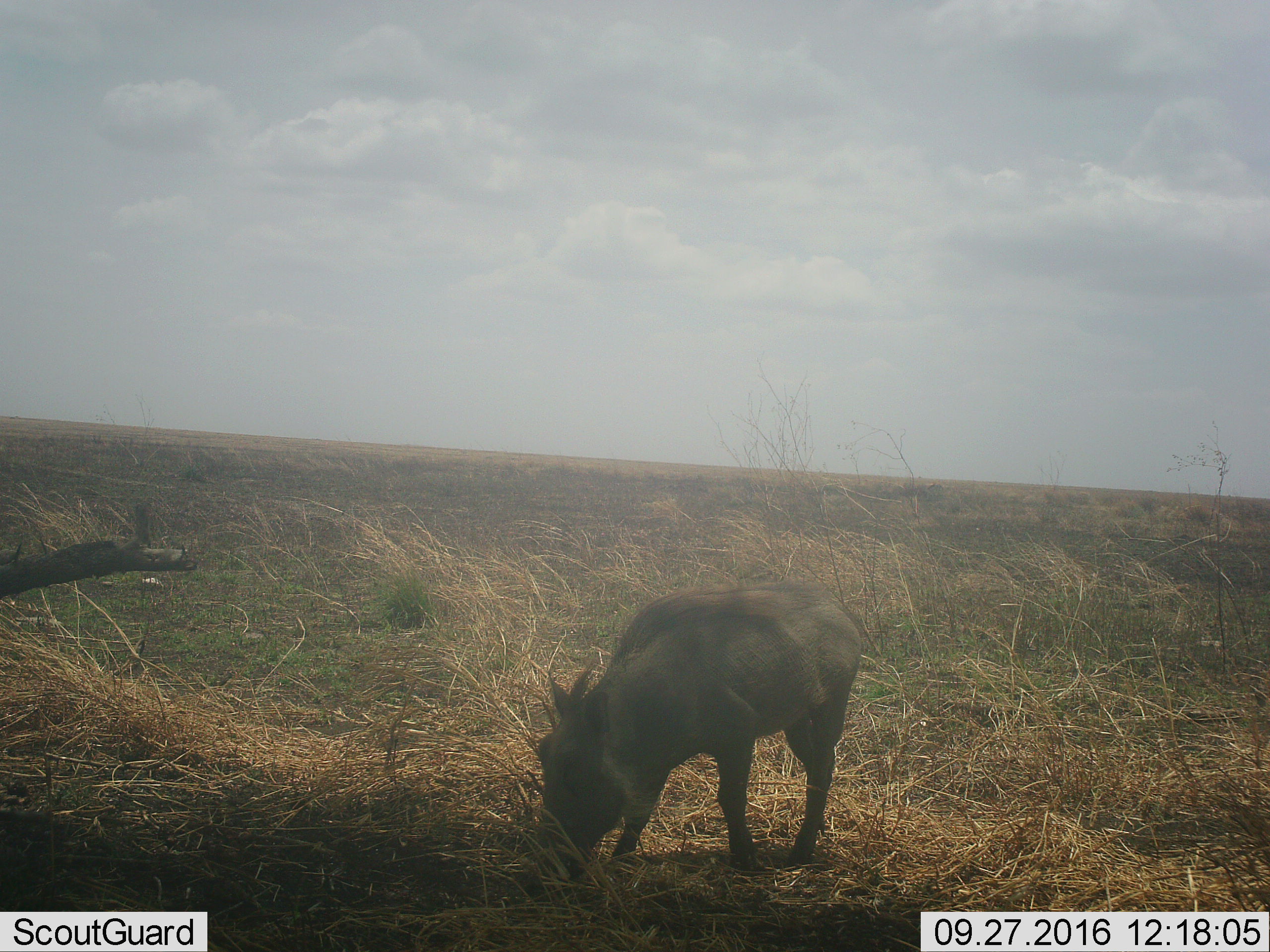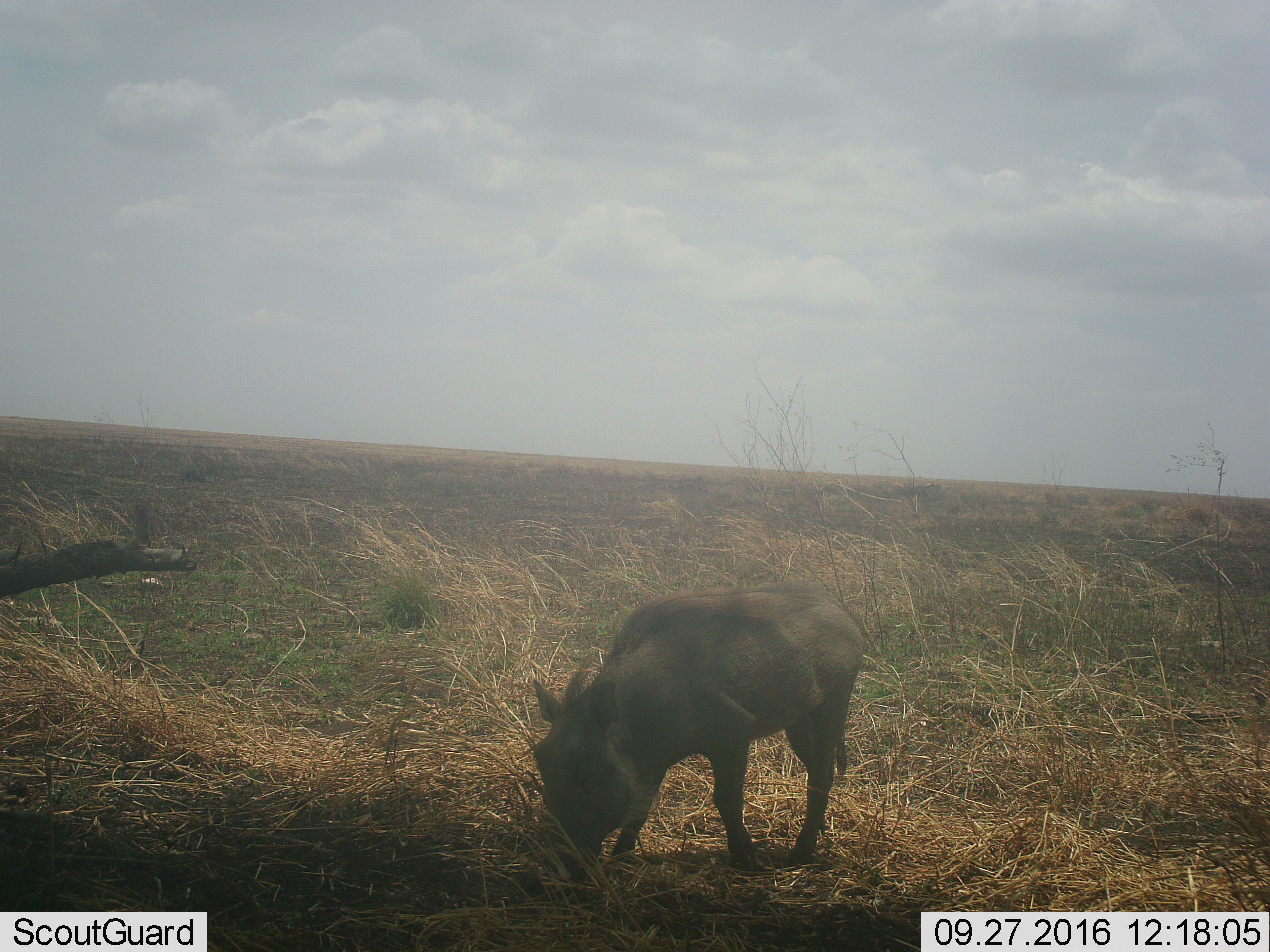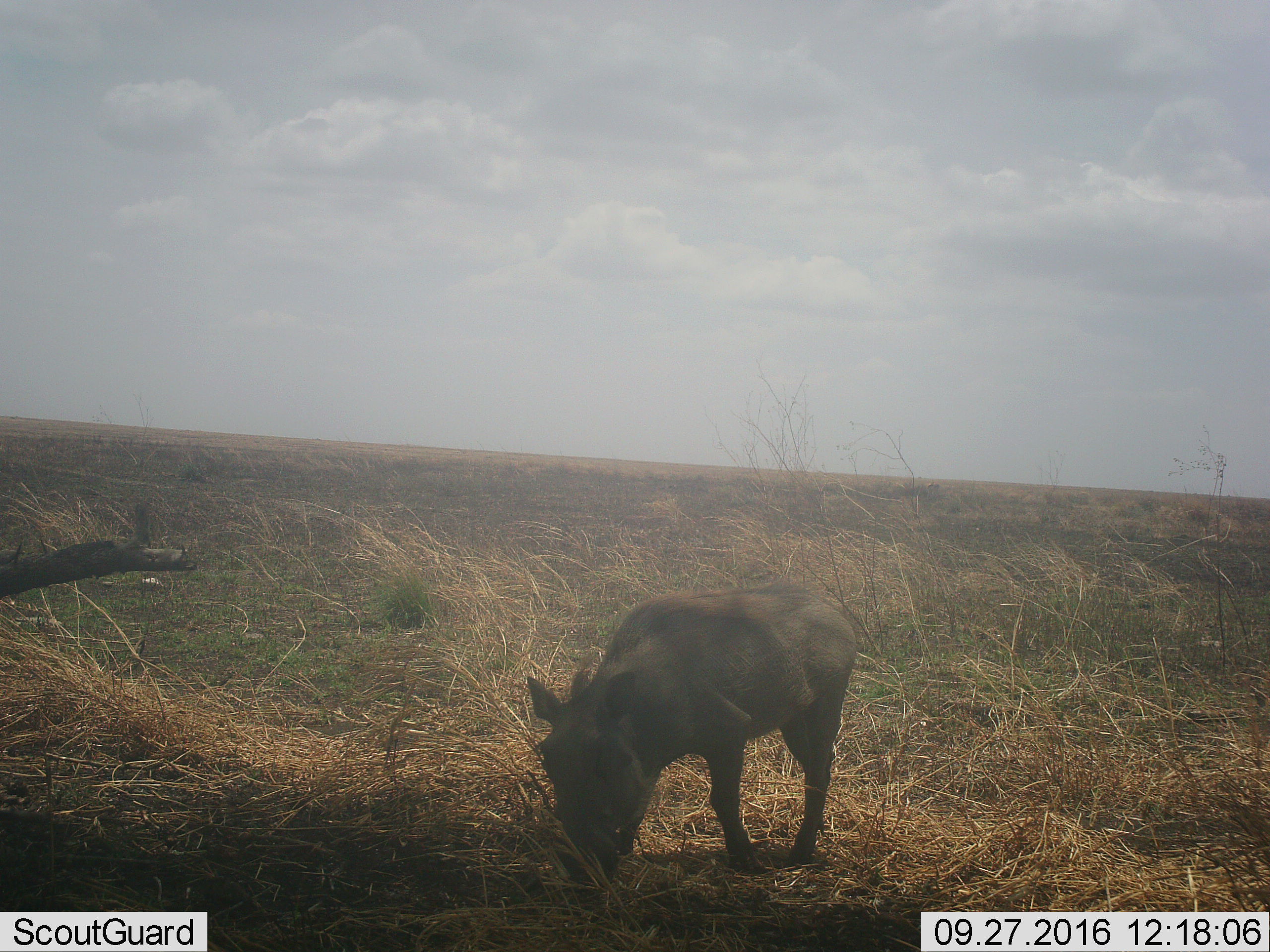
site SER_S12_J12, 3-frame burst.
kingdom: Animalia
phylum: Chordata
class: Mammalia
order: Artiodactyla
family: Suidae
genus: Phacochoerus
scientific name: Phacochoerus africanus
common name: warthog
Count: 1.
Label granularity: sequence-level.